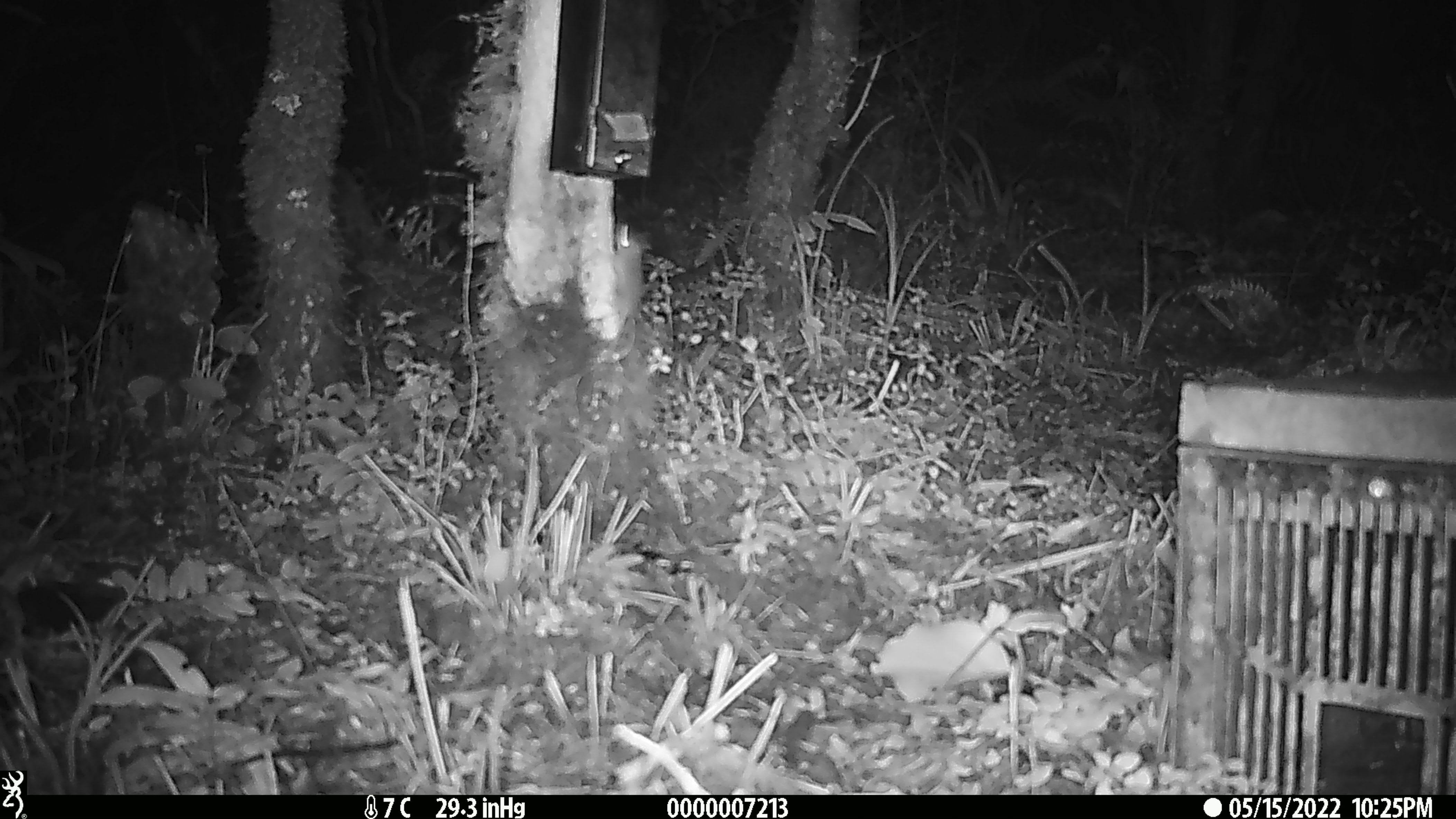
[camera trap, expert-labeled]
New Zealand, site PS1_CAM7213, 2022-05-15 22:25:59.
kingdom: Animalia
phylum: Chordata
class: Mammalia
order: Rodentia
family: Muridae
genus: Mus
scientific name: Mus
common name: mouse